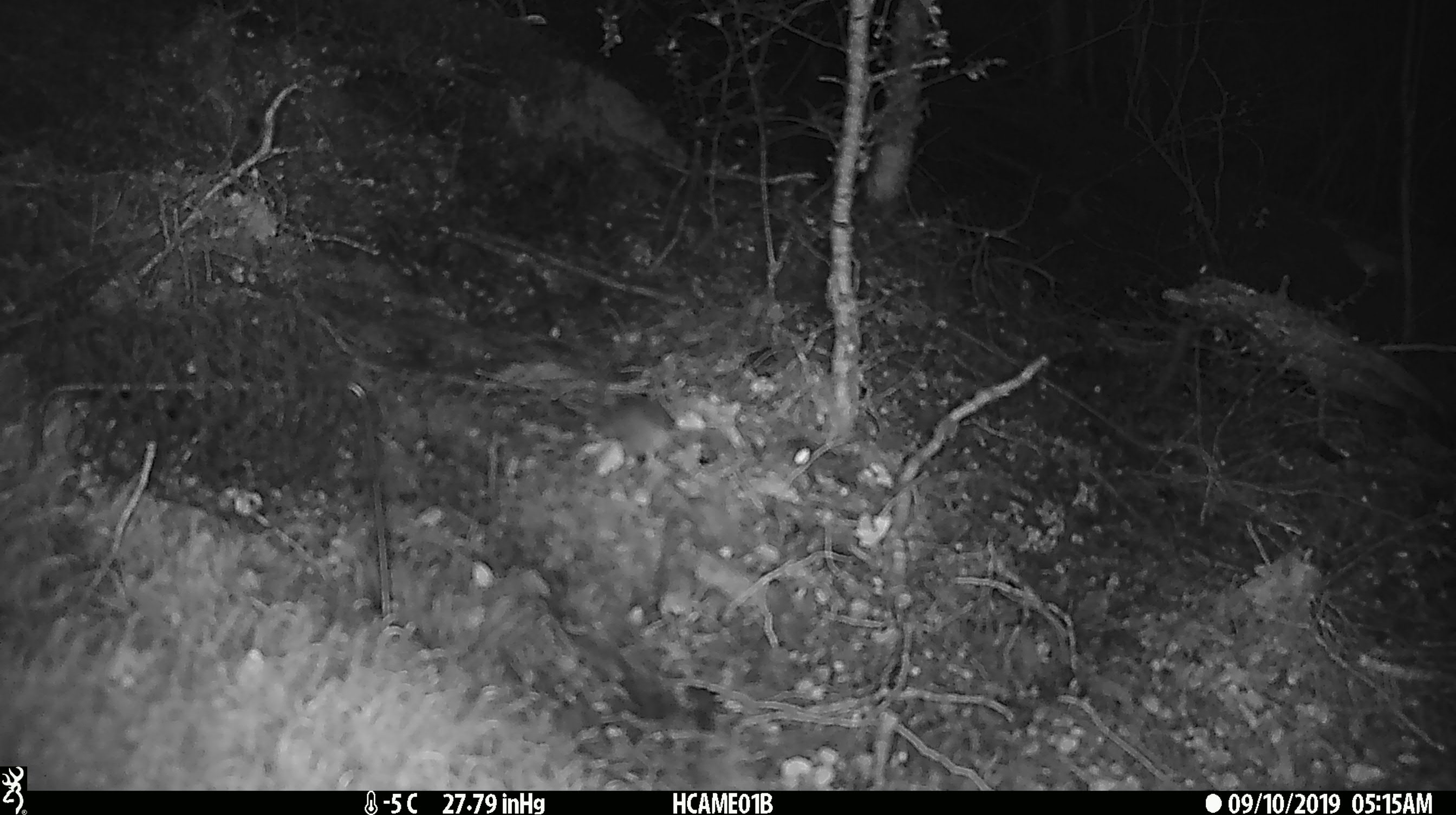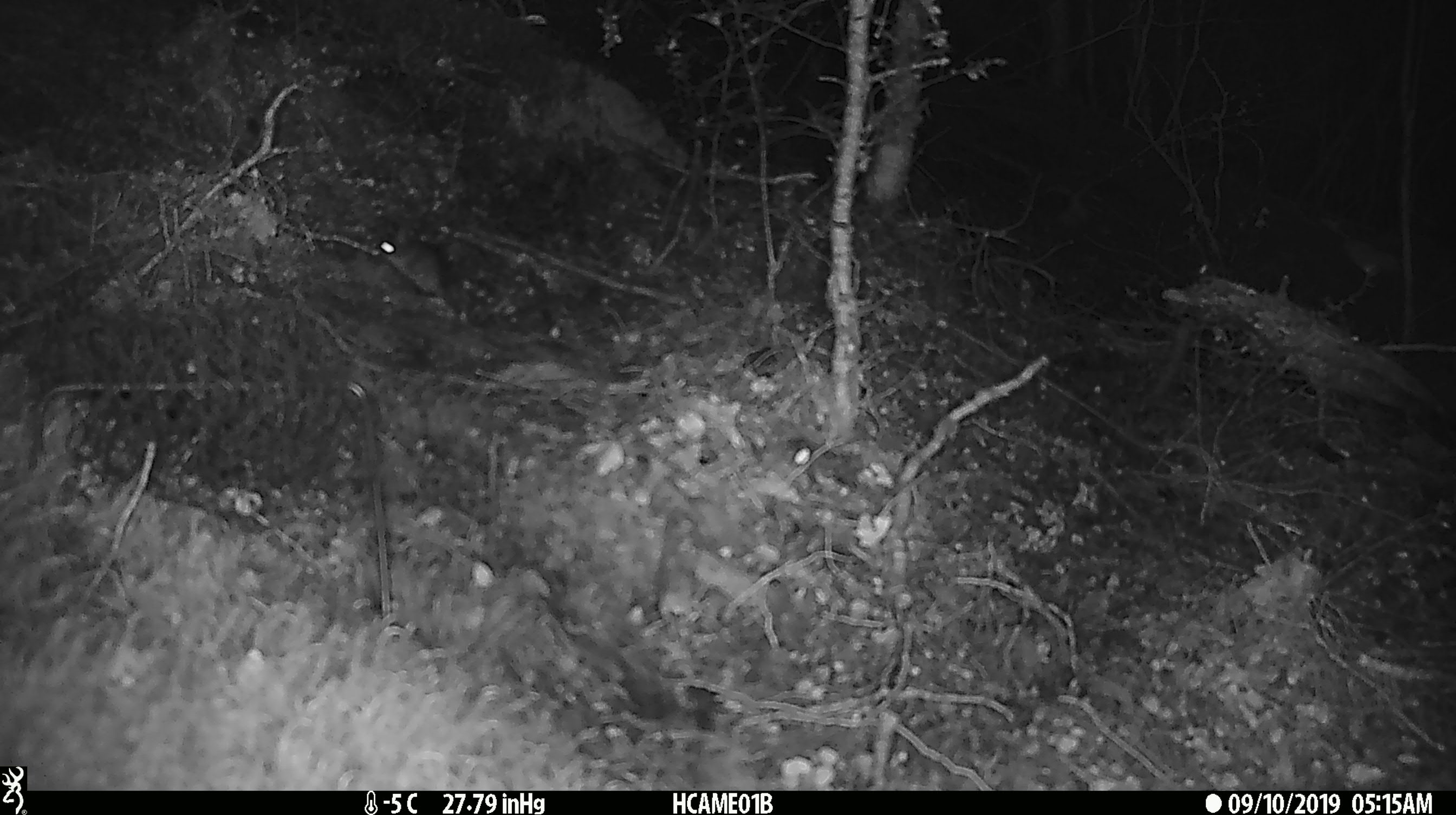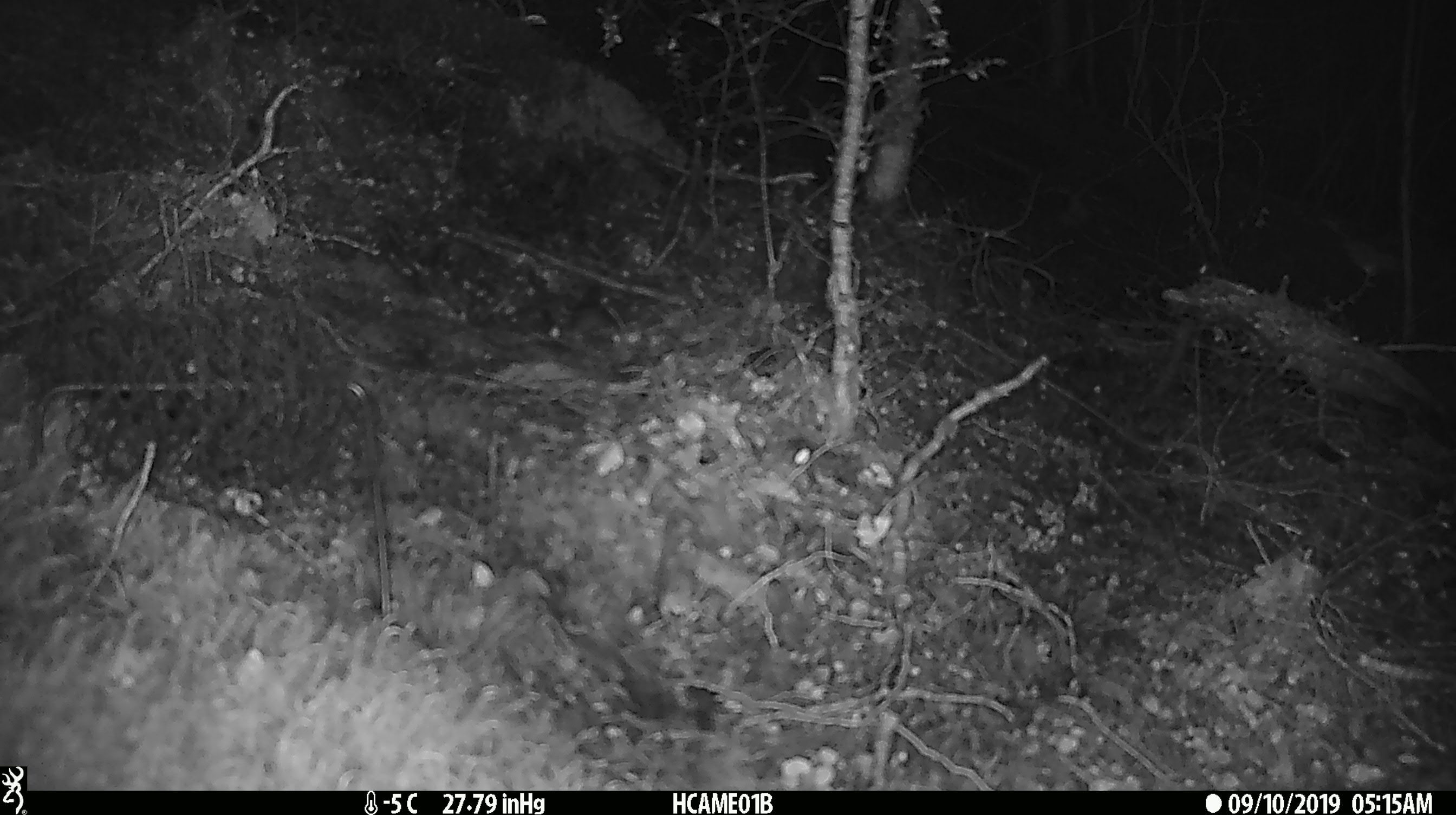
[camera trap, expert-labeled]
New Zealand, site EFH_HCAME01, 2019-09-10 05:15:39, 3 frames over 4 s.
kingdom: Animalia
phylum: Chordata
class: Mammalia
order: Rodentia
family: Muridae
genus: Mus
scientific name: Mus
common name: mouse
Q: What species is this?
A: Mouse (Mus).